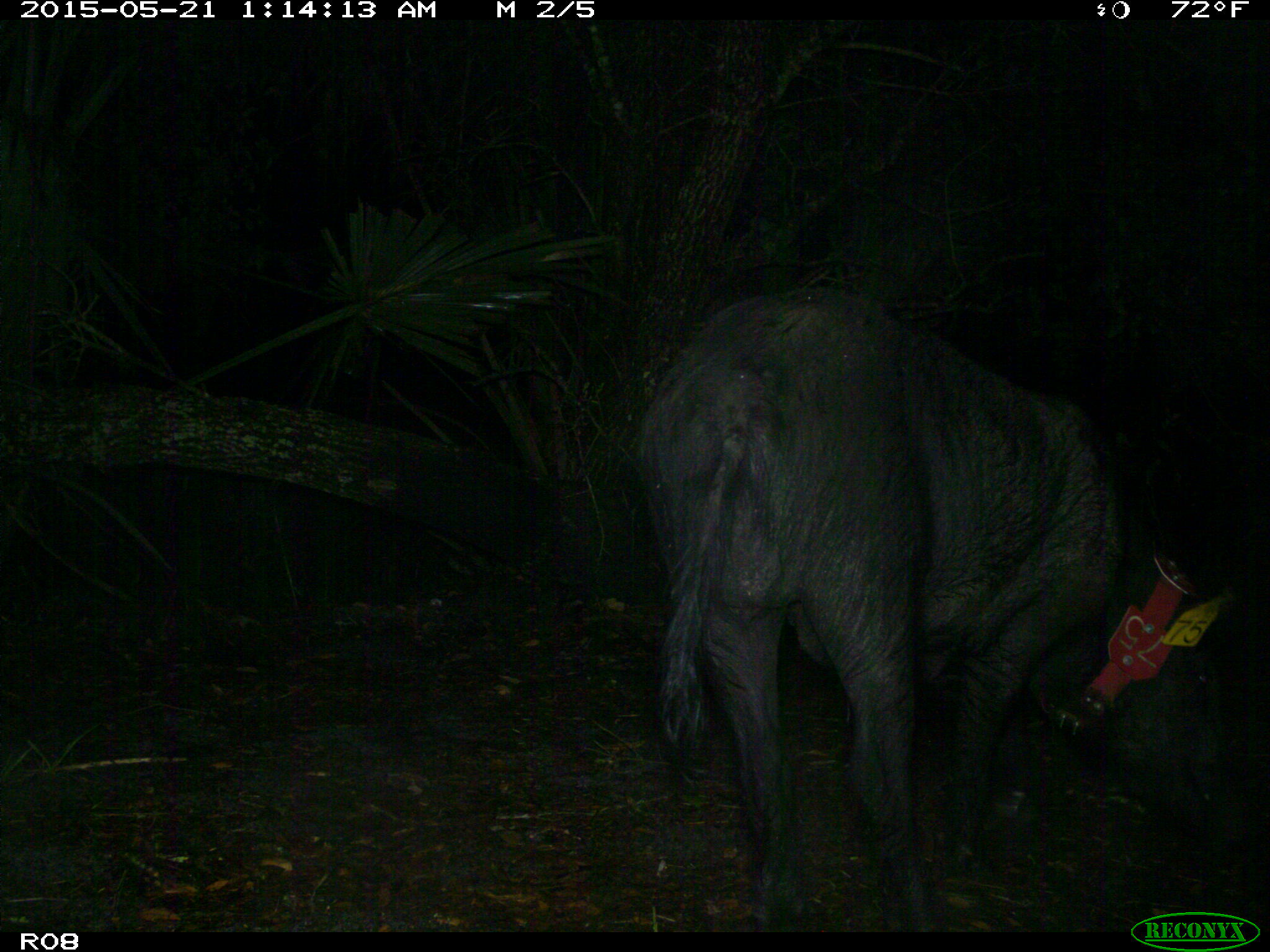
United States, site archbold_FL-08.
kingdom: Animalia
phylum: Chordata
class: Mammalia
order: Artiodactyla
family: Suidae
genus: Sus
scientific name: Sus scrofa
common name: wild boar